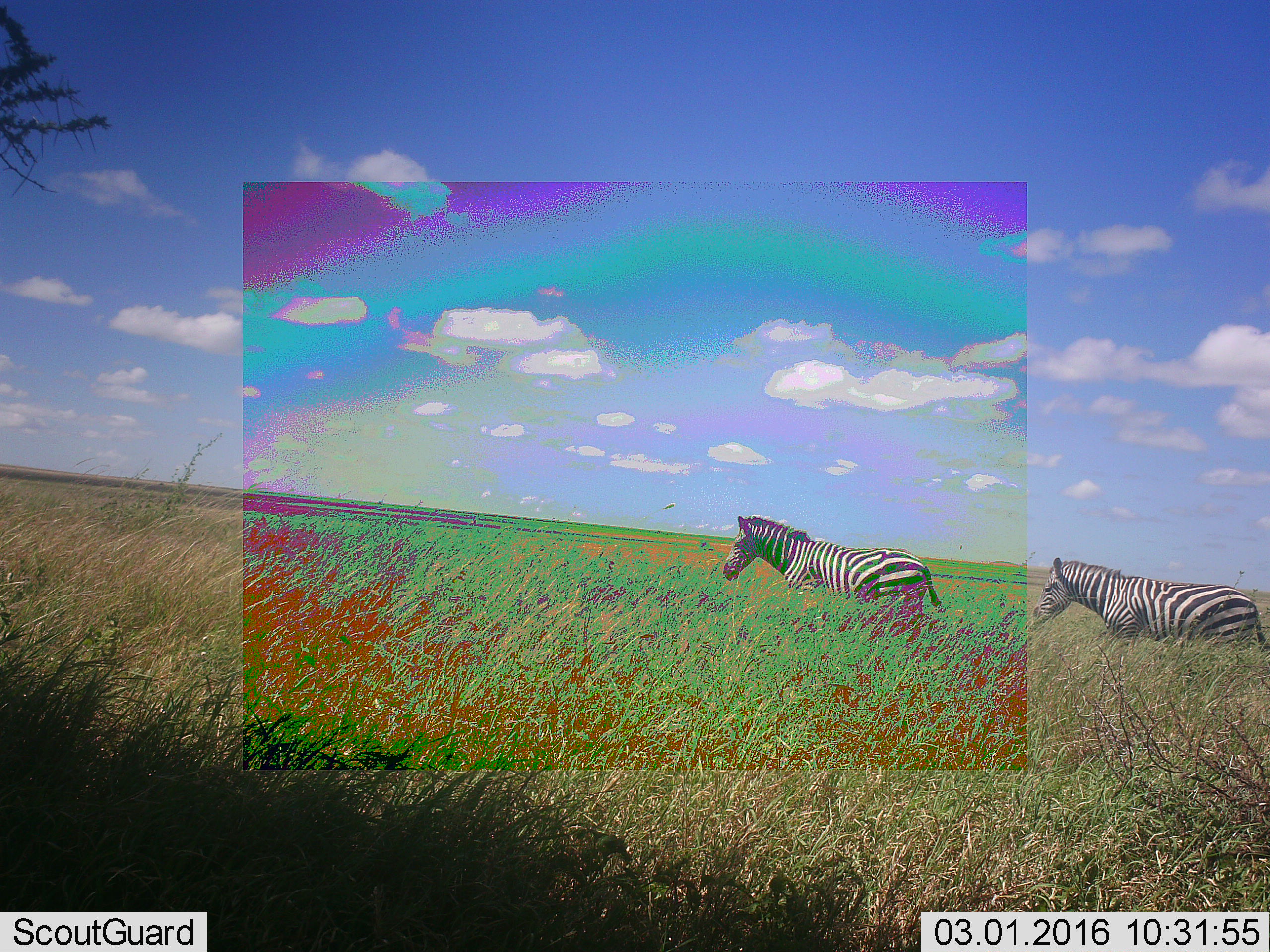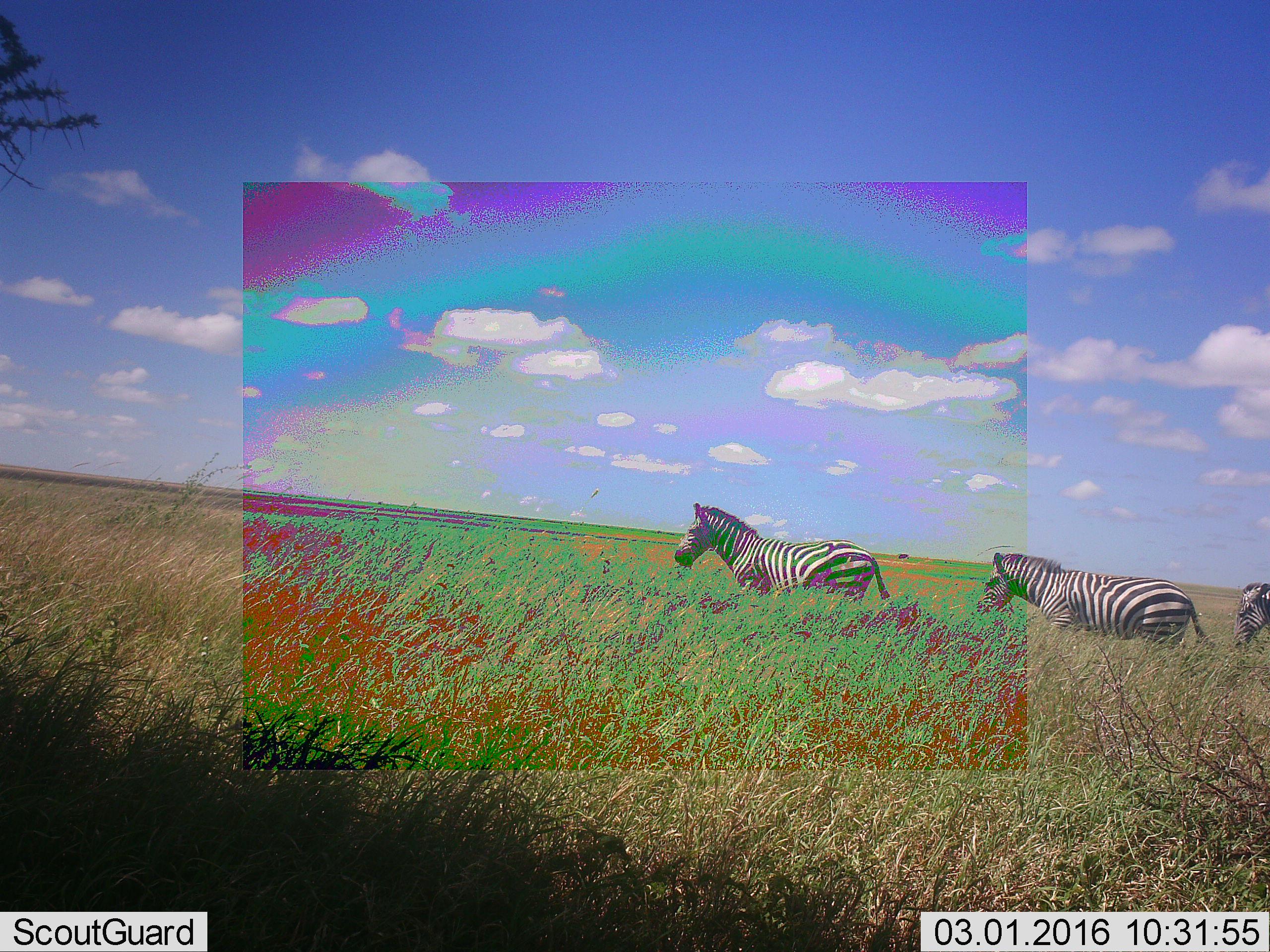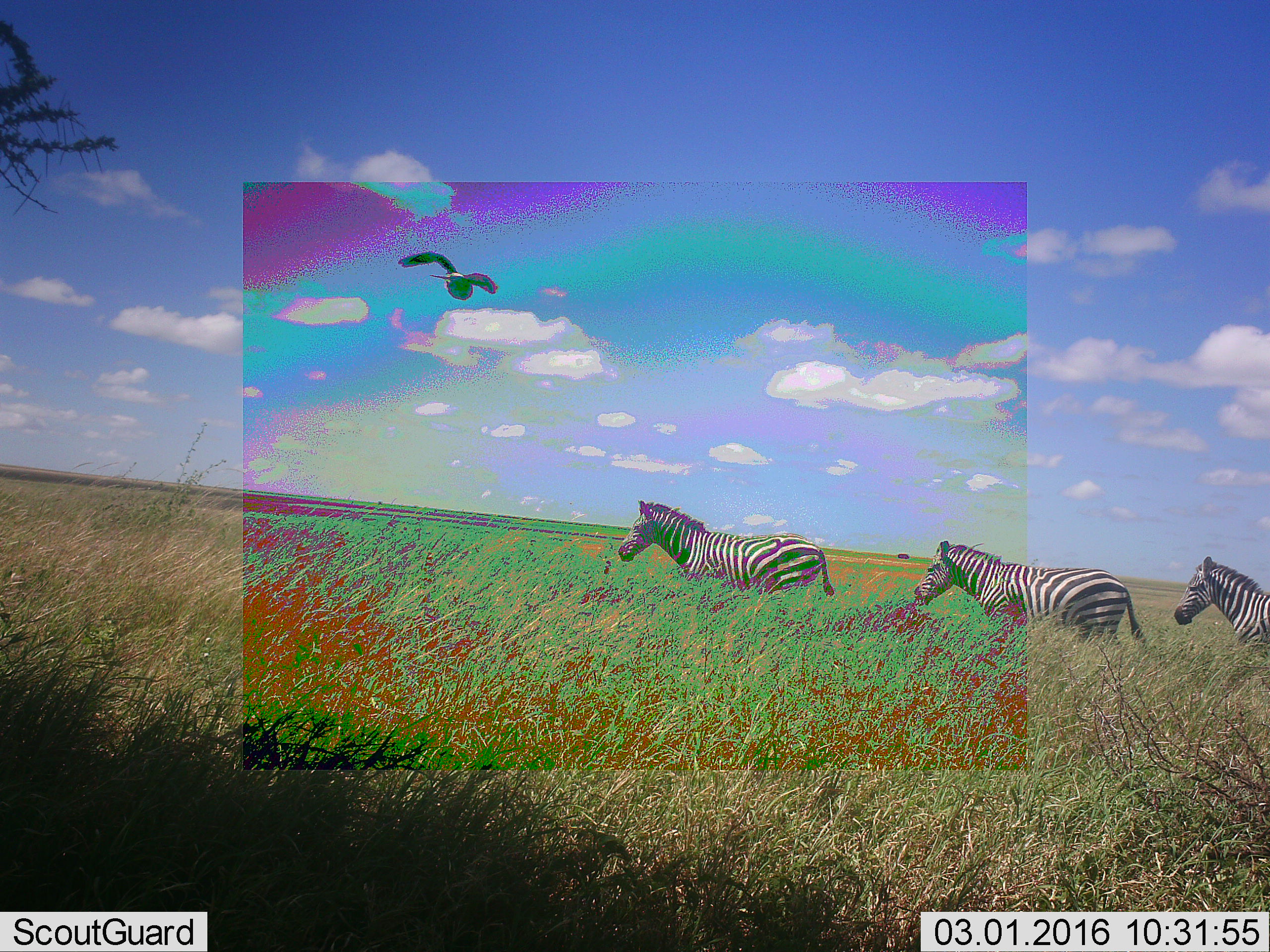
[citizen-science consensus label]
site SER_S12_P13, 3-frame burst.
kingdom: Animalia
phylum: Chordata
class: Mammalia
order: Perissodactyla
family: Equidae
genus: Equus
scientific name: Equus quagga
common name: plains zebra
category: zebraplains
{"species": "zebraplains (plains zebra) (Equus quagga)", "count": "2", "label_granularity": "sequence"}